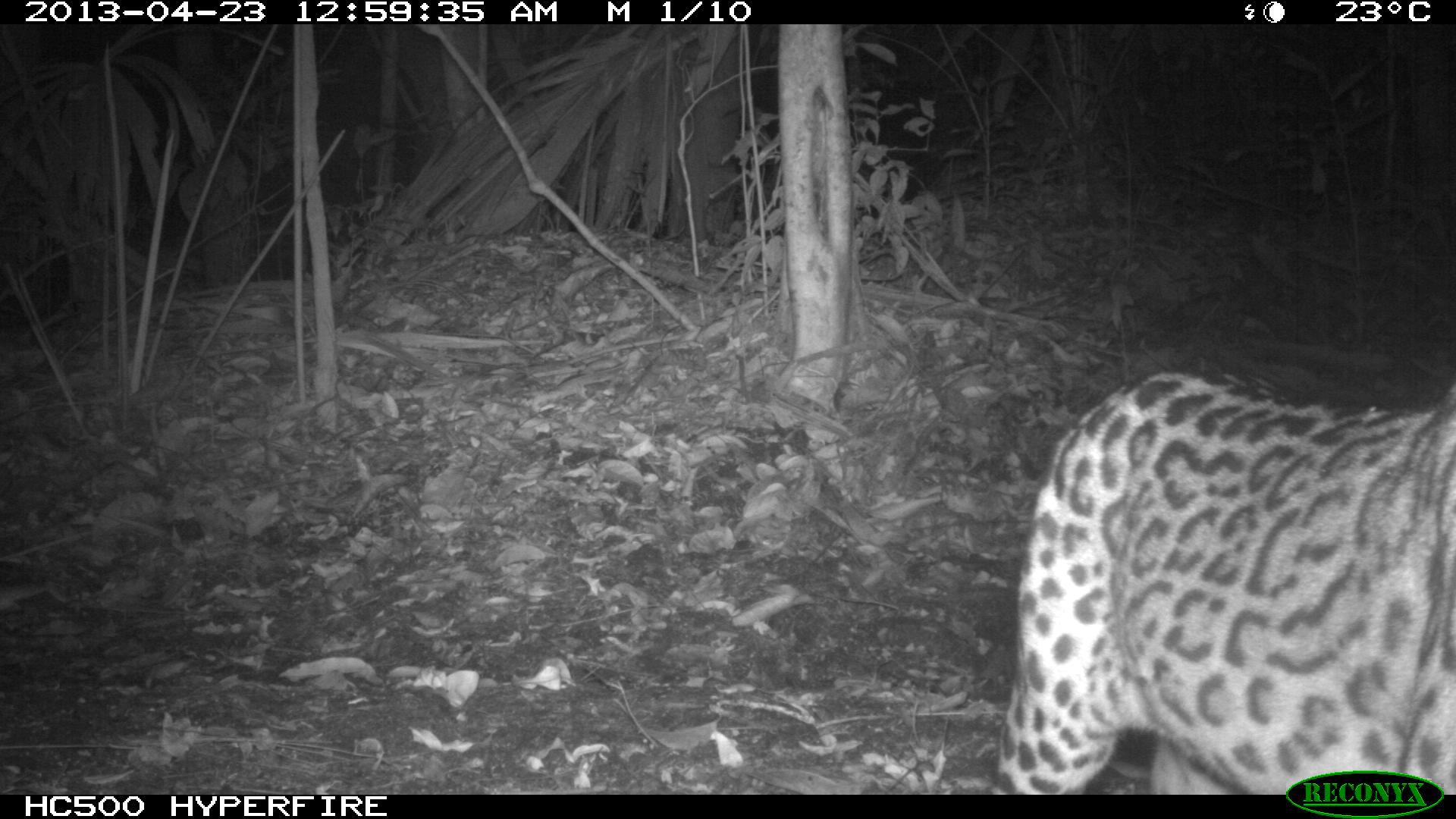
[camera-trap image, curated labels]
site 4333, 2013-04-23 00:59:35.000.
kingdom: Animalia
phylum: Chordata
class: Mammalia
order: Carnivora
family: Felidae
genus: Leopardus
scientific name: Leopardus pardalis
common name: ocelot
Leopardus pardalis (ocelot), count 1.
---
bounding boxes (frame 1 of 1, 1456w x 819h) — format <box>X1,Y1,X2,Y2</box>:
leopardus pardalis: <box>991,366,1456,794</box>